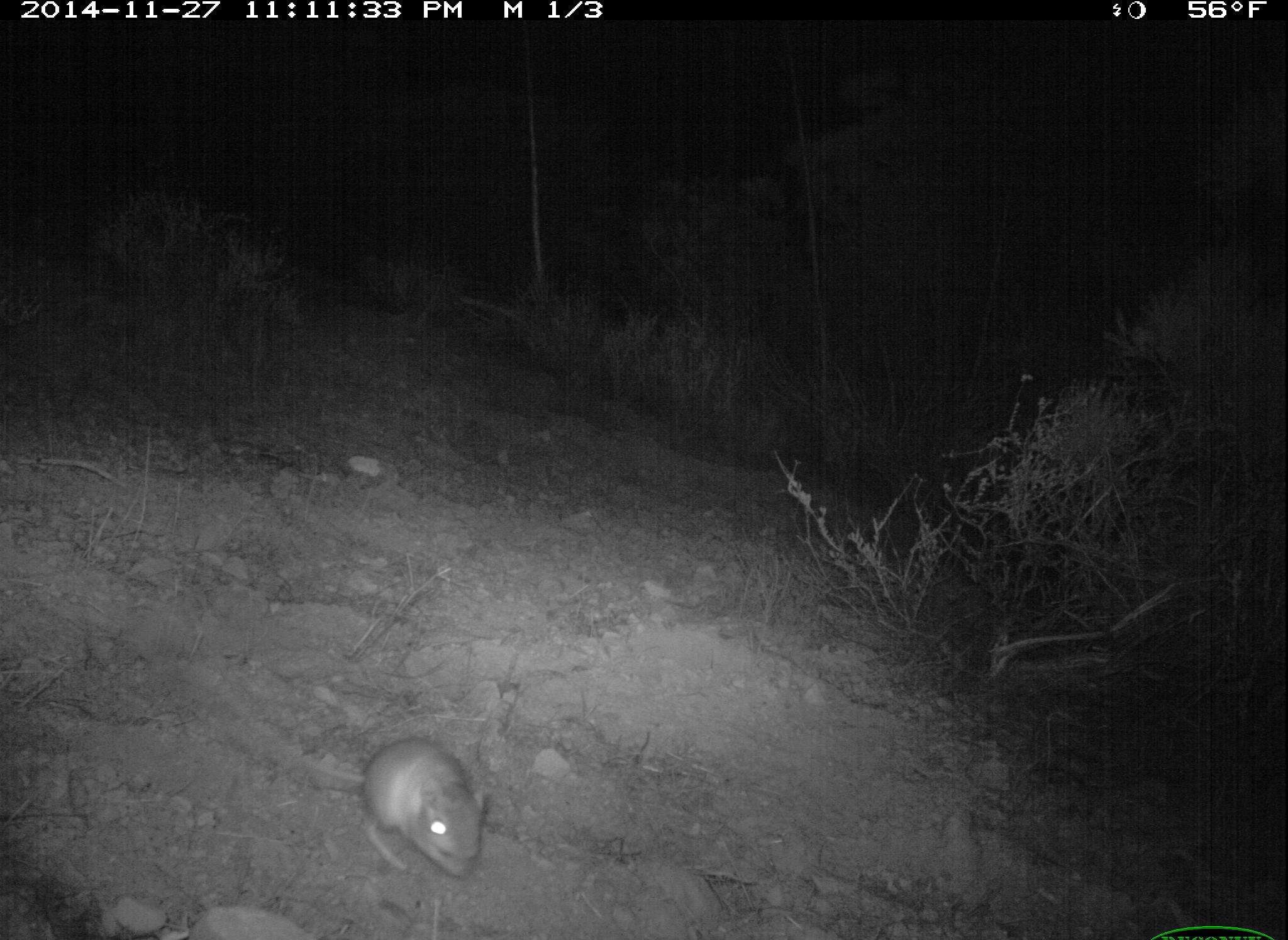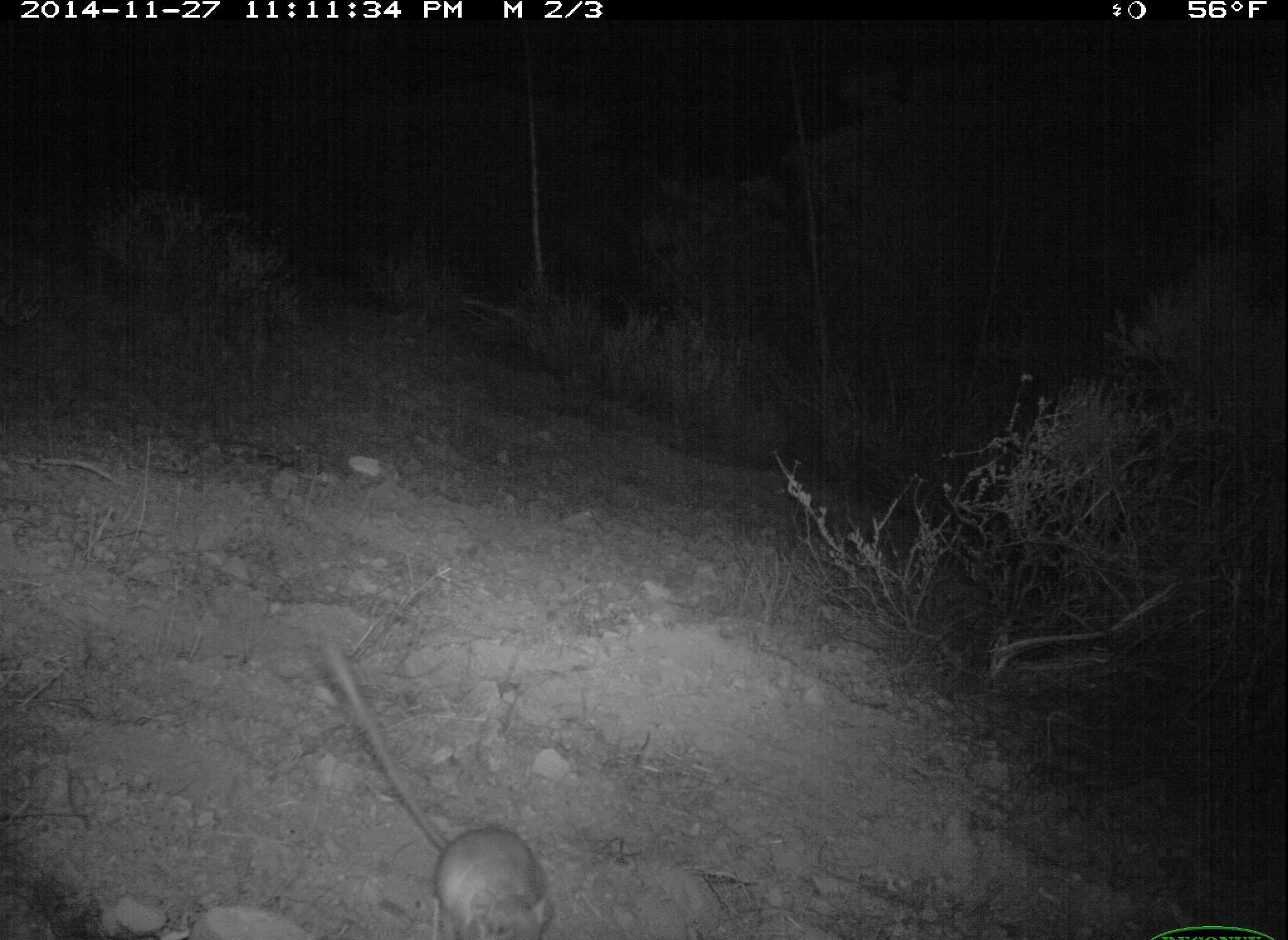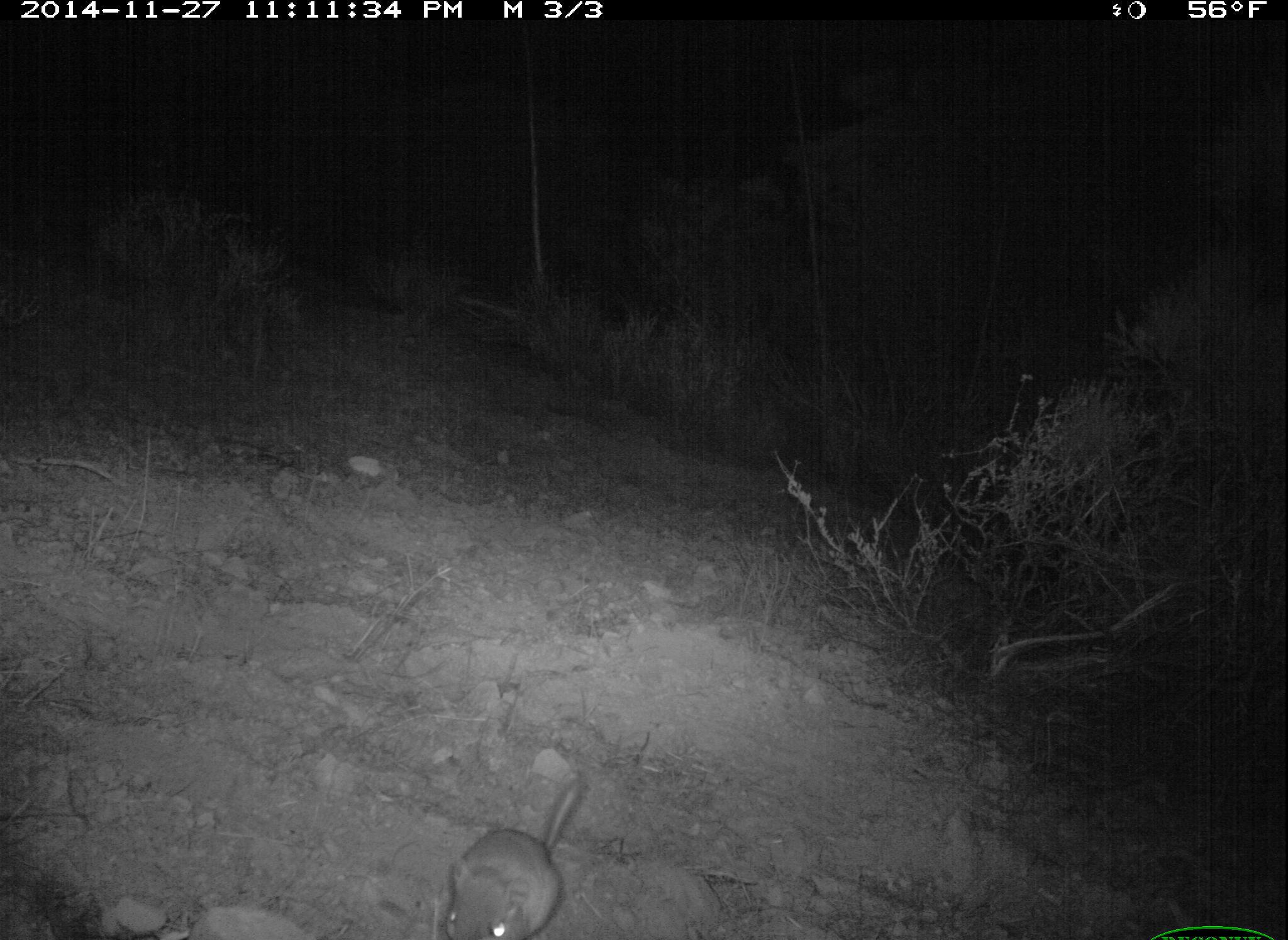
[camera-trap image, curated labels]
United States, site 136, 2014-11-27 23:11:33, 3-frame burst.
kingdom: Animalia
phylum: Chordata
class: Mammalia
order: Rodentia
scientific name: Rodentia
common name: rodent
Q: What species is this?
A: Rodent (Rodentia).